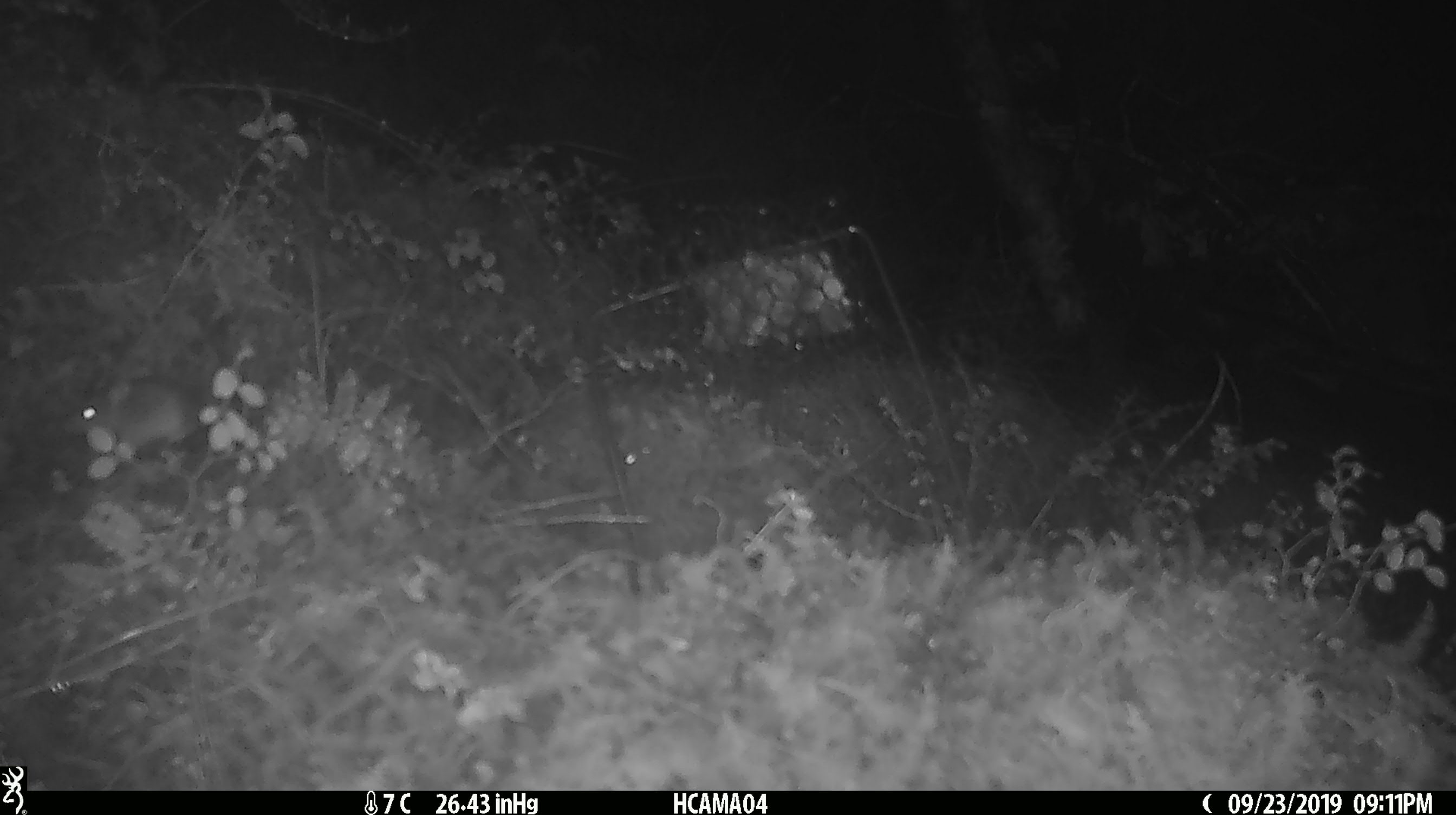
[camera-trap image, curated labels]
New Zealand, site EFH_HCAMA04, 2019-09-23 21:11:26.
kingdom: Animalia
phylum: Chordata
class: Mammalia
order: Rodentia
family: Muridae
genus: Mus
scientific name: Mus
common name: mouse